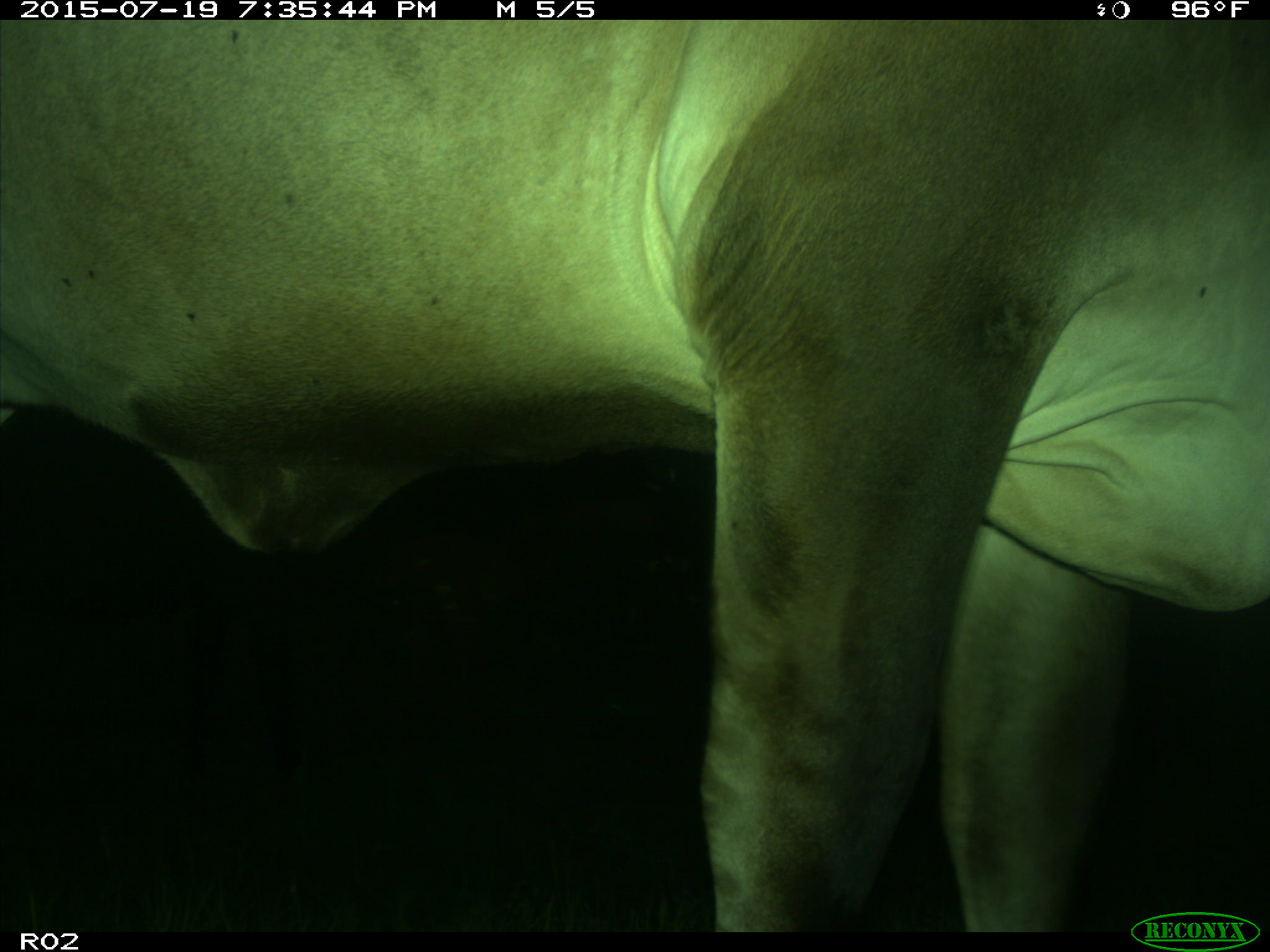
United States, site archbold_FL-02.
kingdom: Animalia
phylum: Chordata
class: Mammalia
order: Artiodactyla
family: Bovidae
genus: Bos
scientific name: Bos taurus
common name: domestic cow